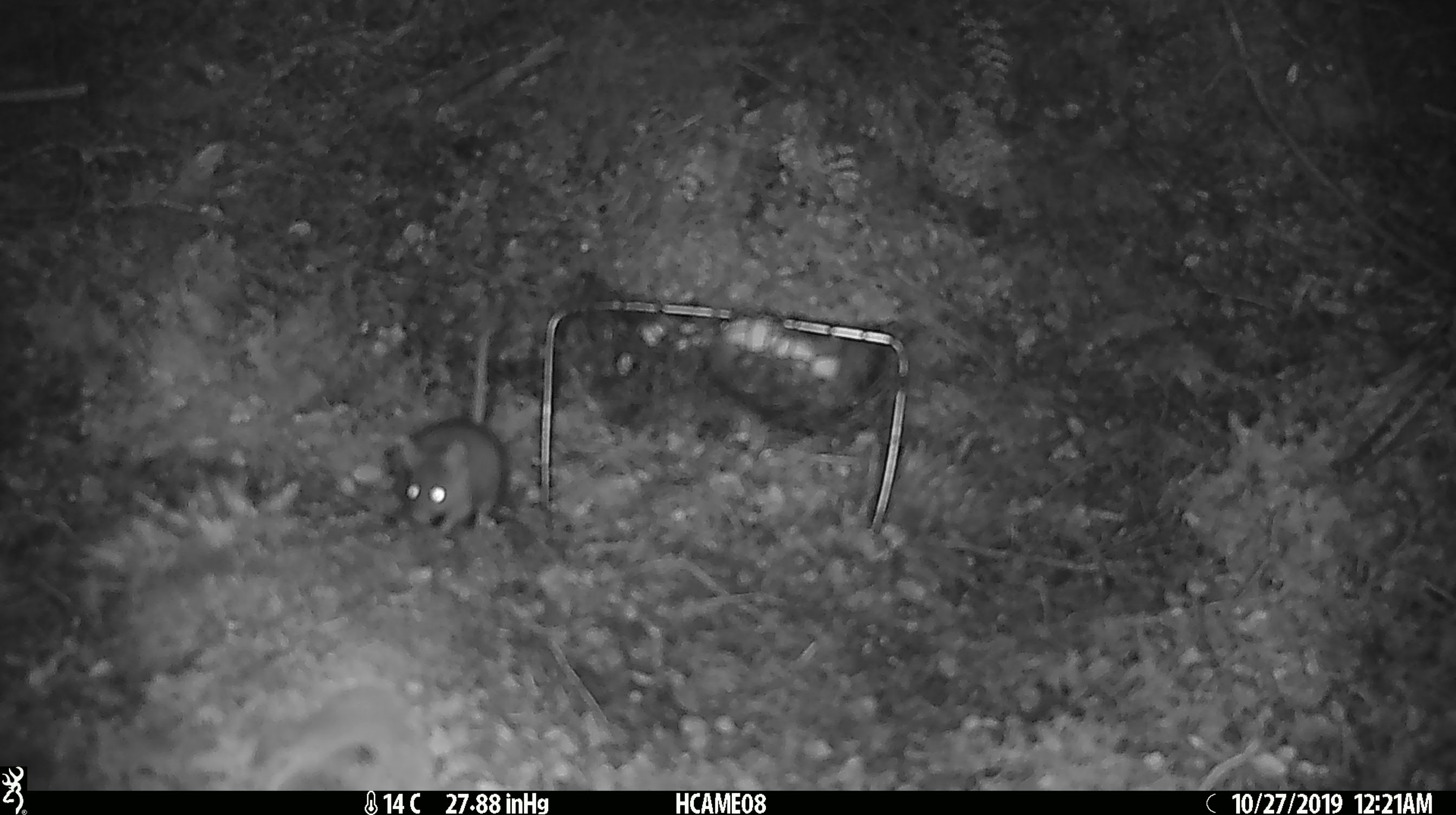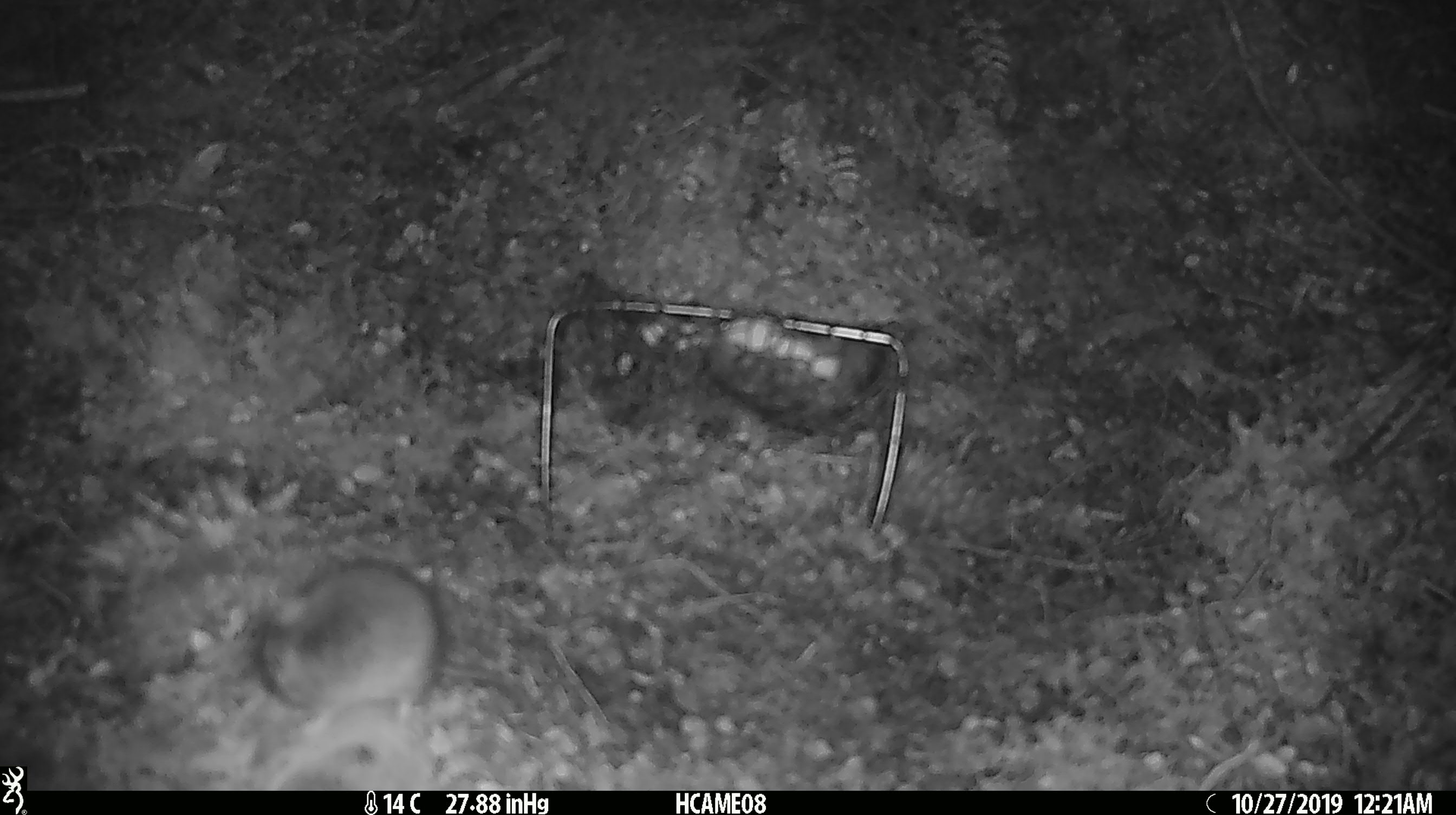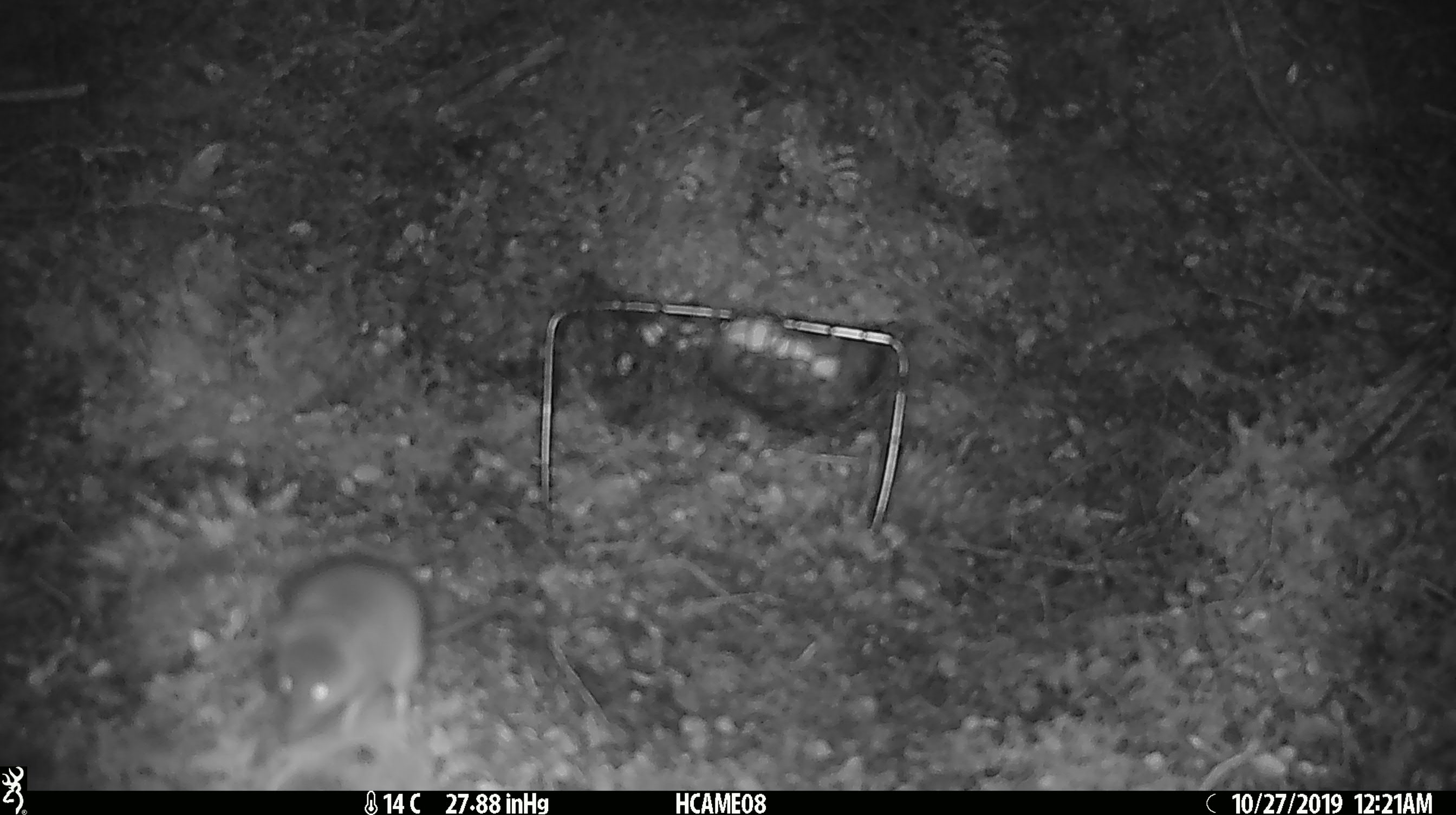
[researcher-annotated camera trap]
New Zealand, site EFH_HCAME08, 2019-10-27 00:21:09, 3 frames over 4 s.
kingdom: Animalia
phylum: Chordata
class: Mammalia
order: Rodentia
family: Muridae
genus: Mus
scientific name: Mus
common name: mouse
Mouse (Mus).